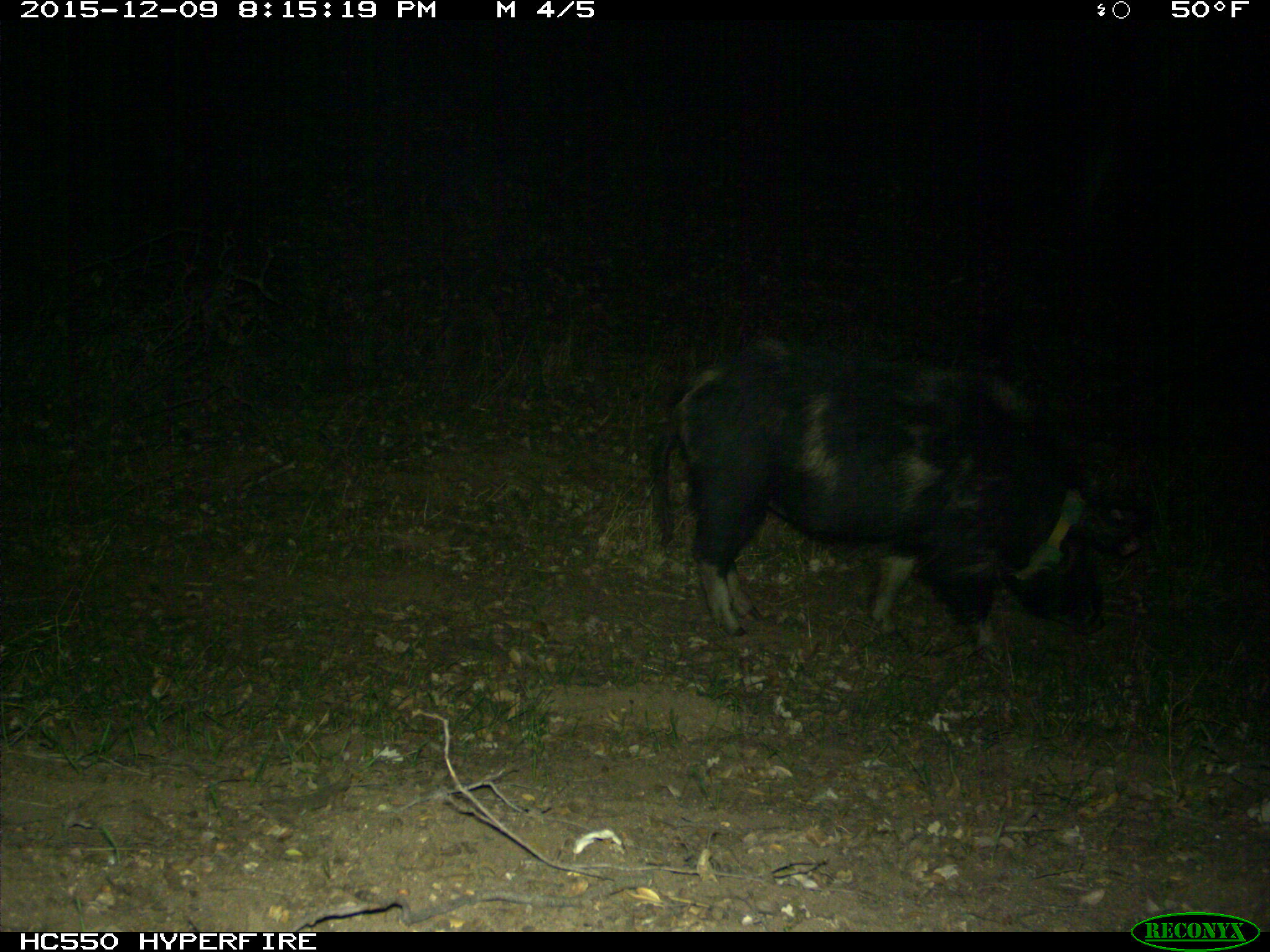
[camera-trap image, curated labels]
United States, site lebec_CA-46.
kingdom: Animalia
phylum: Chordata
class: Mammalia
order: Artiodactyla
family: Suidae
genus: Sus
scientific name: Sus scrofa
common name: wild boar